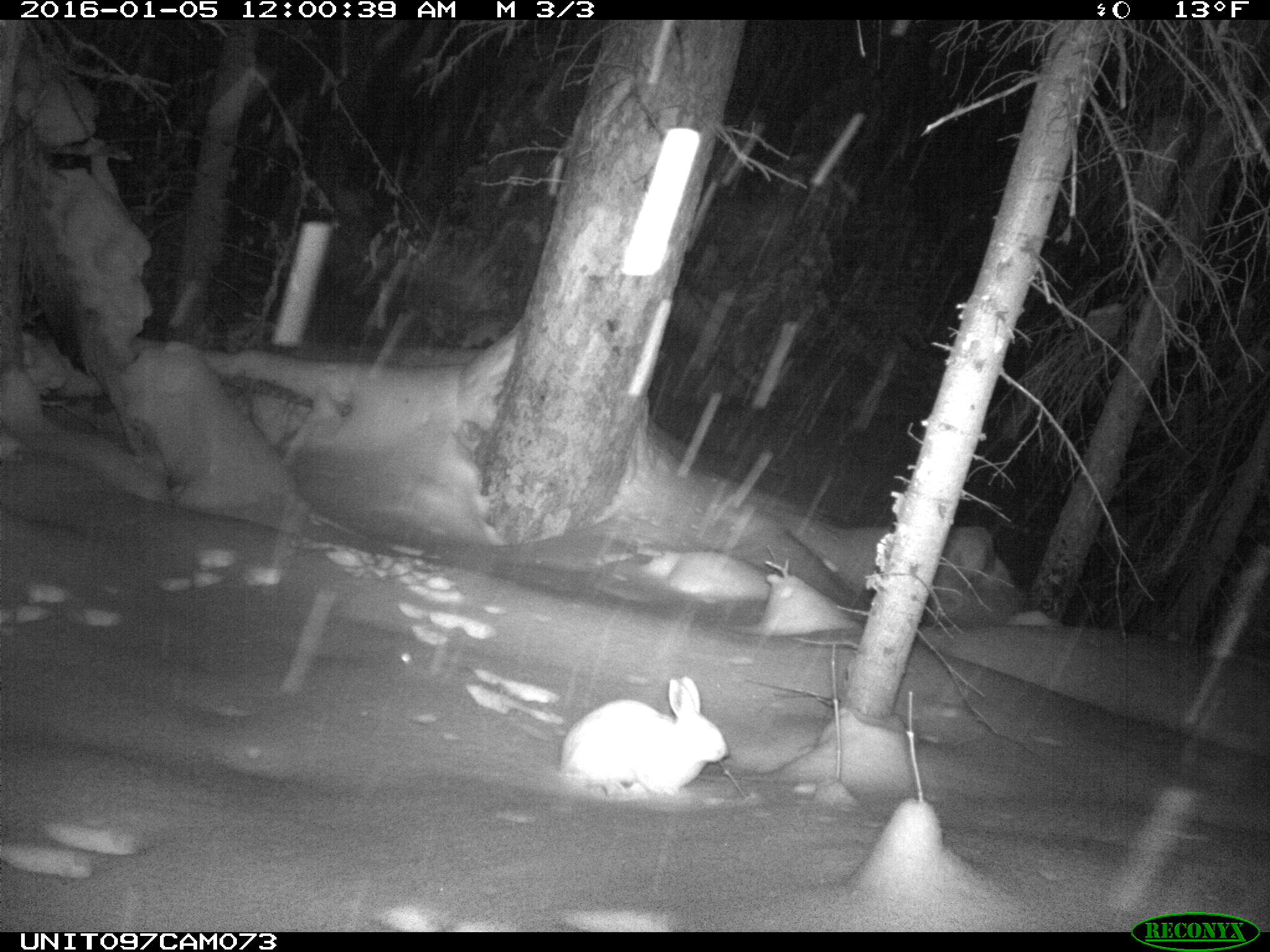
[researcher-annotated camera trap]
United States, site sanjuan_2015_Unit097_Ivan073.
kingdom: Animalia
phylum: Chordata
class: Mammalia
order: Lagomorpha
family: Leporidae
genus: Lepus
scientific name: Lepus americanus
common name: snowshoe hare